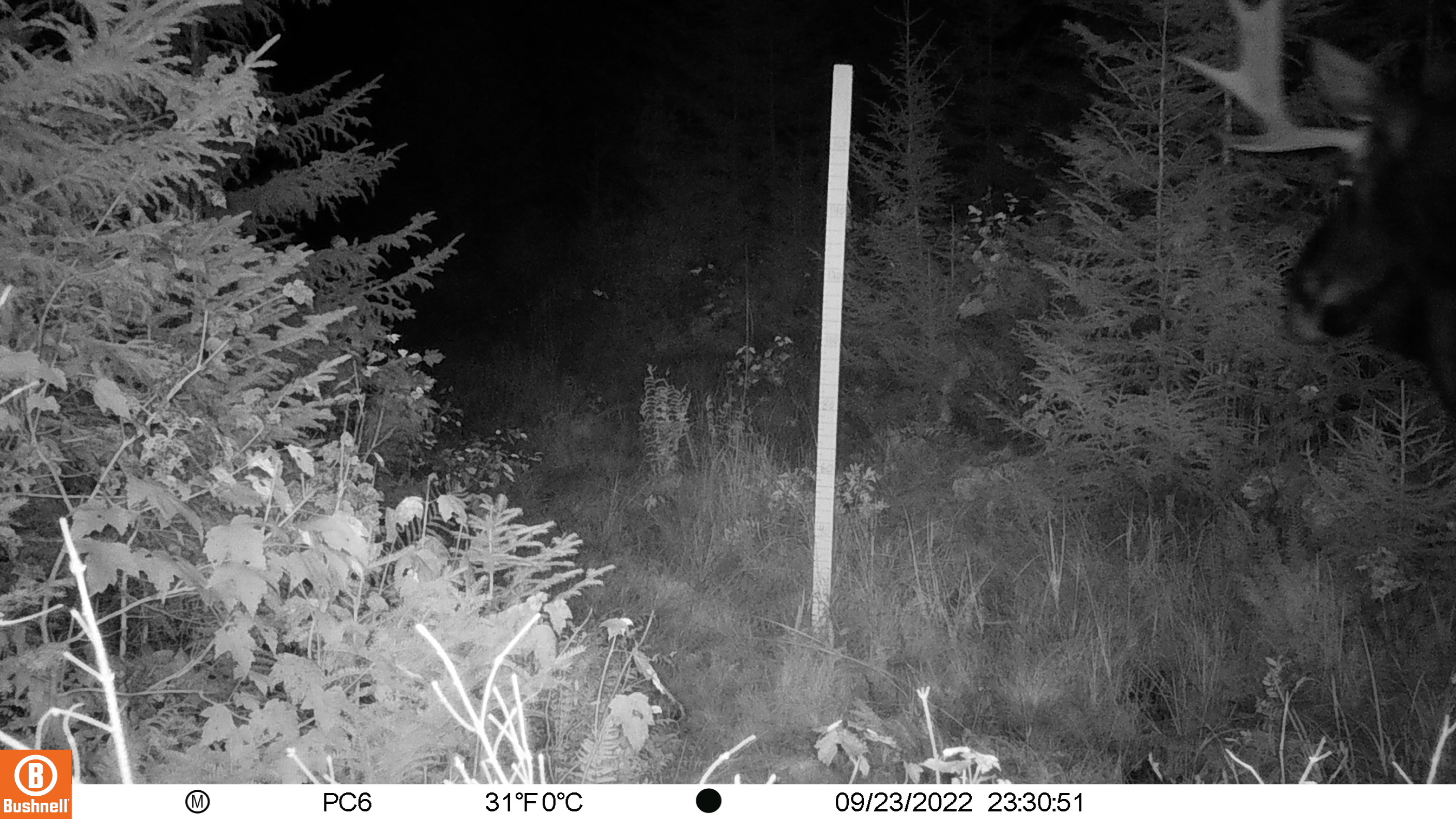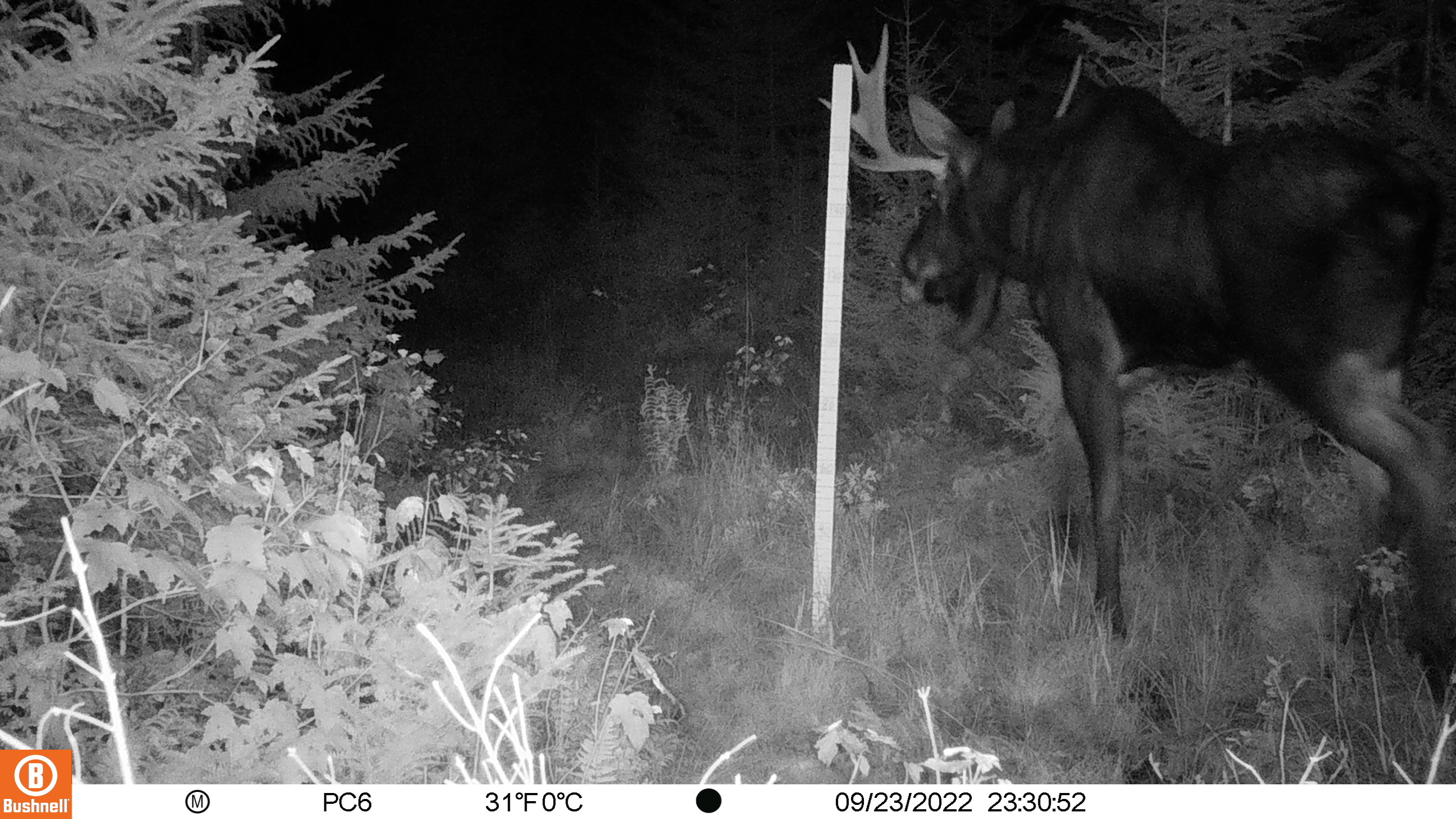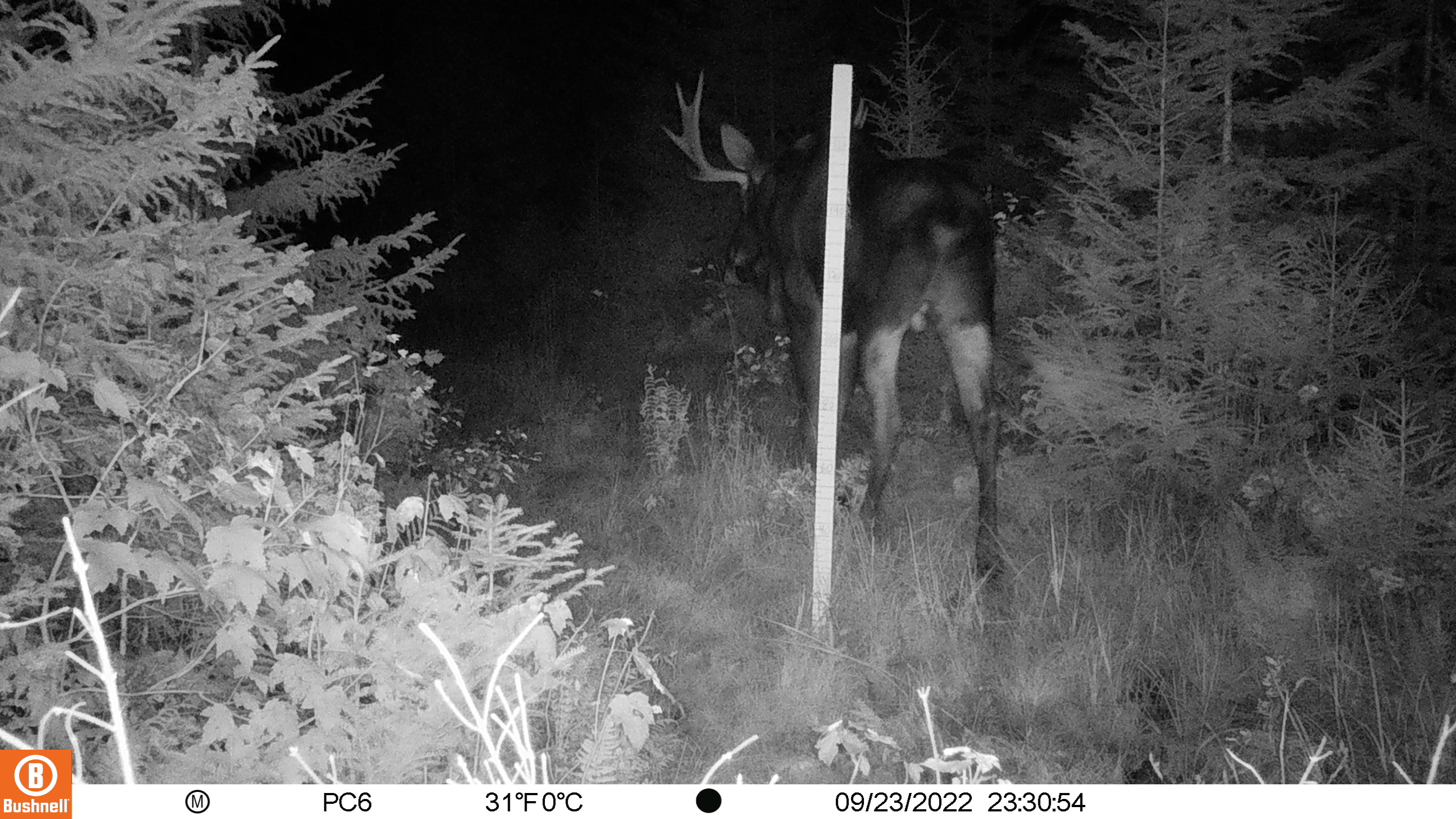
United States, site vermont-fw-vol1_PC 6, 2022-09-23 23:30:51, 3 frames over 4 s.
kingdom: Animalia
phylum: Chordata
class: Mammalia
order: Artiodactyla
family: Cervidae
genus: Alces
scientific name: Alces alces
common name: moose